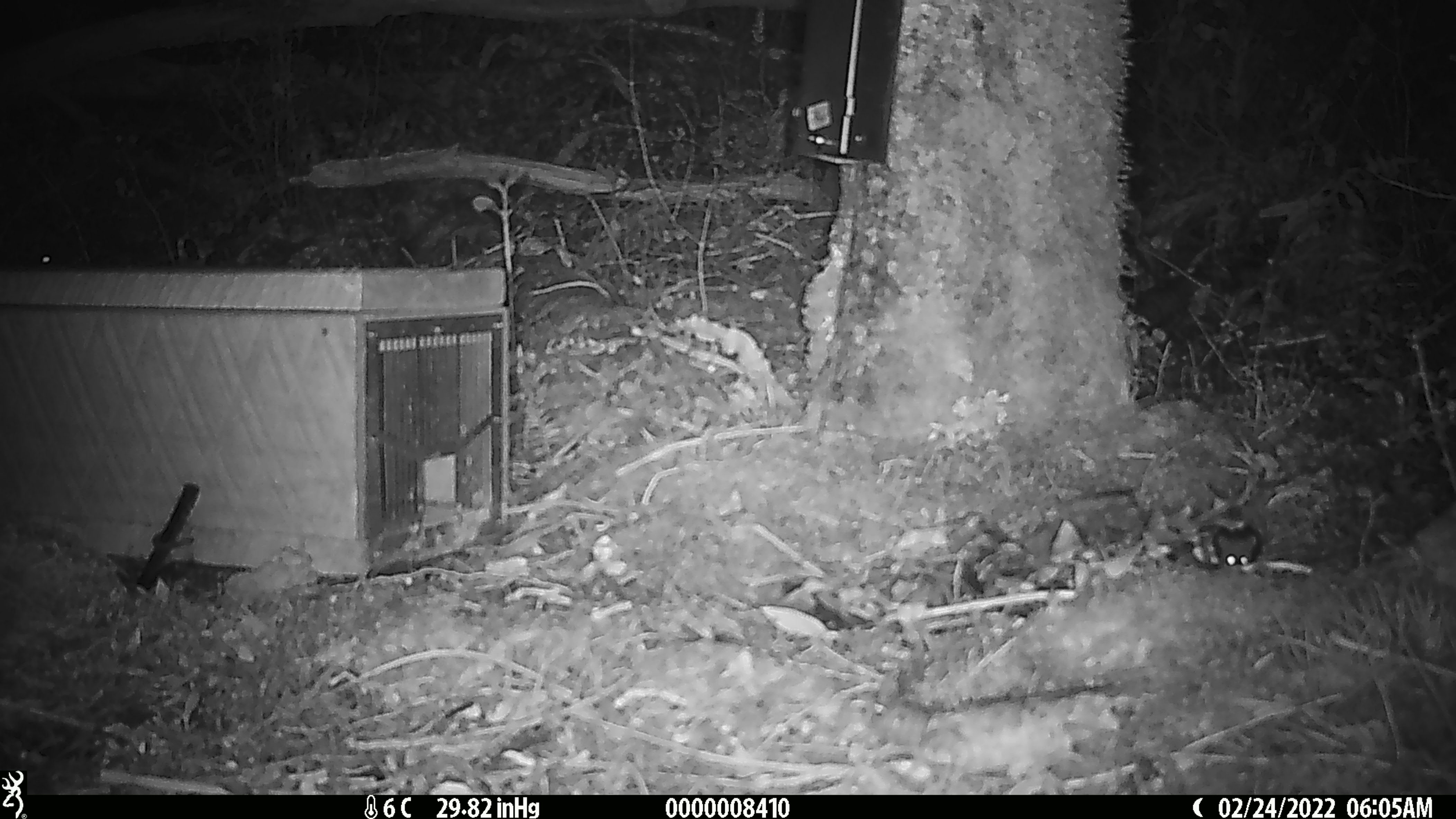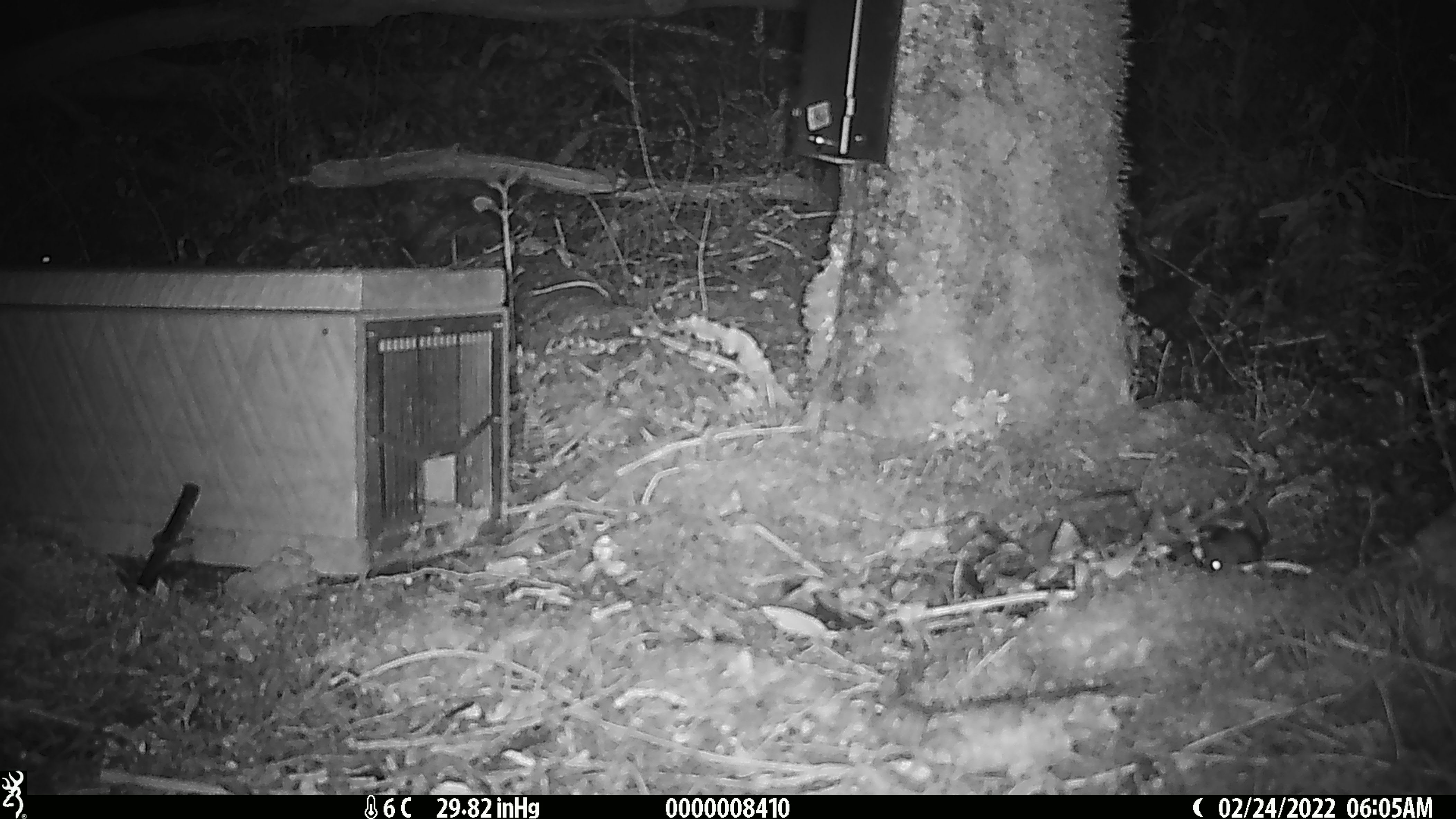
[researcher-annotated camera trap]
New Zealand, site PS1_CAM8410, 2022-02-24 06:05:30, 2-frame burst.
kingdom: Animalia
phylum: Chordata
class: Mammalia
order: Rodentia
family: Muridae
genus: Mus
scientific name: Mus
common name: mouse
Mouse (Mus).